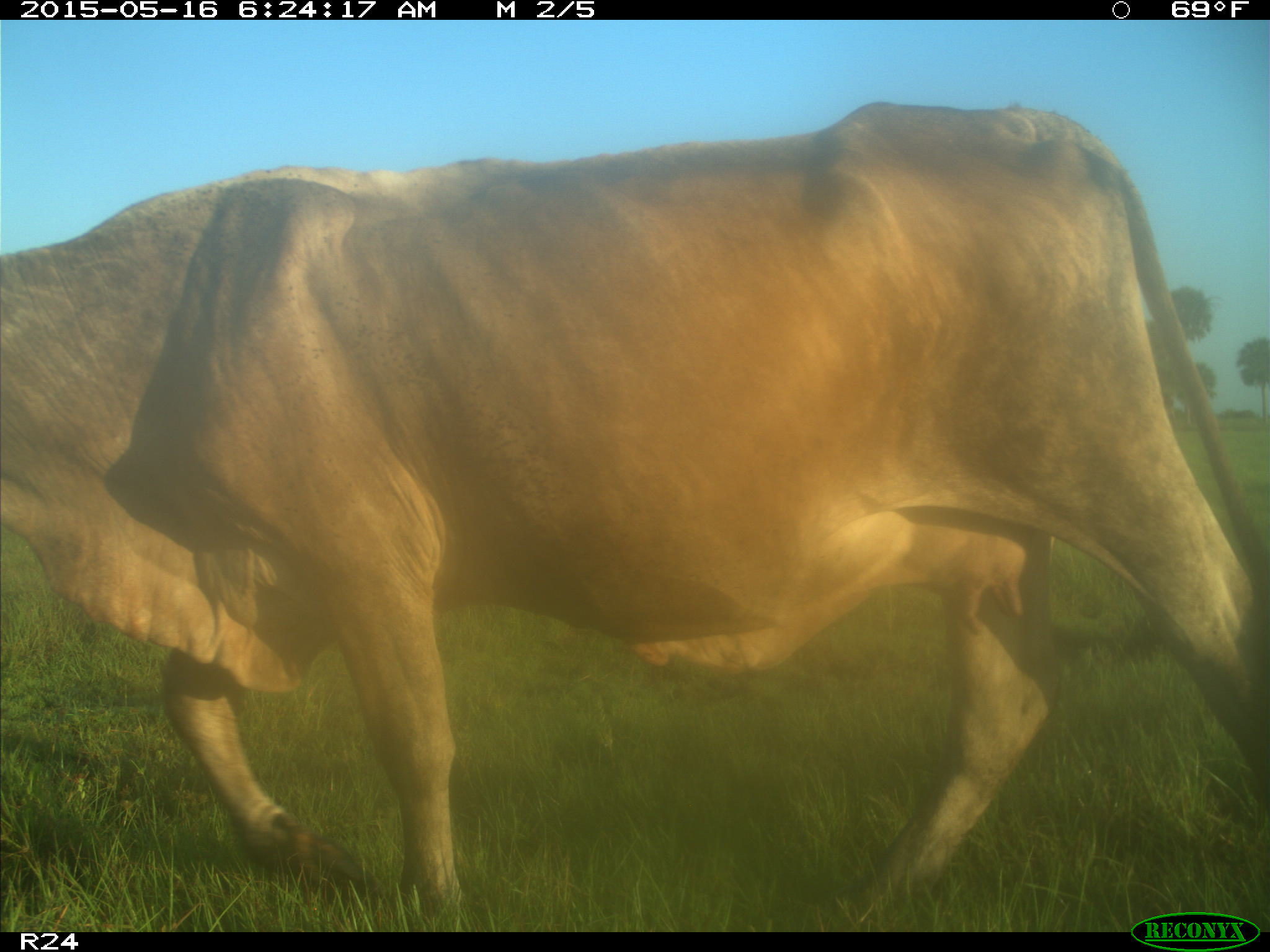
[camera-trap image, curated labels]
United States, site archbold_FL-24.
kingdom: Animalia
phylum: Chordata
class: Mammalia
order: Artiodactyla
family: Bovidae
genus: Bos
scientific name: Bos taurus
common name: domestic cow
Bos taurus (domestic cow).